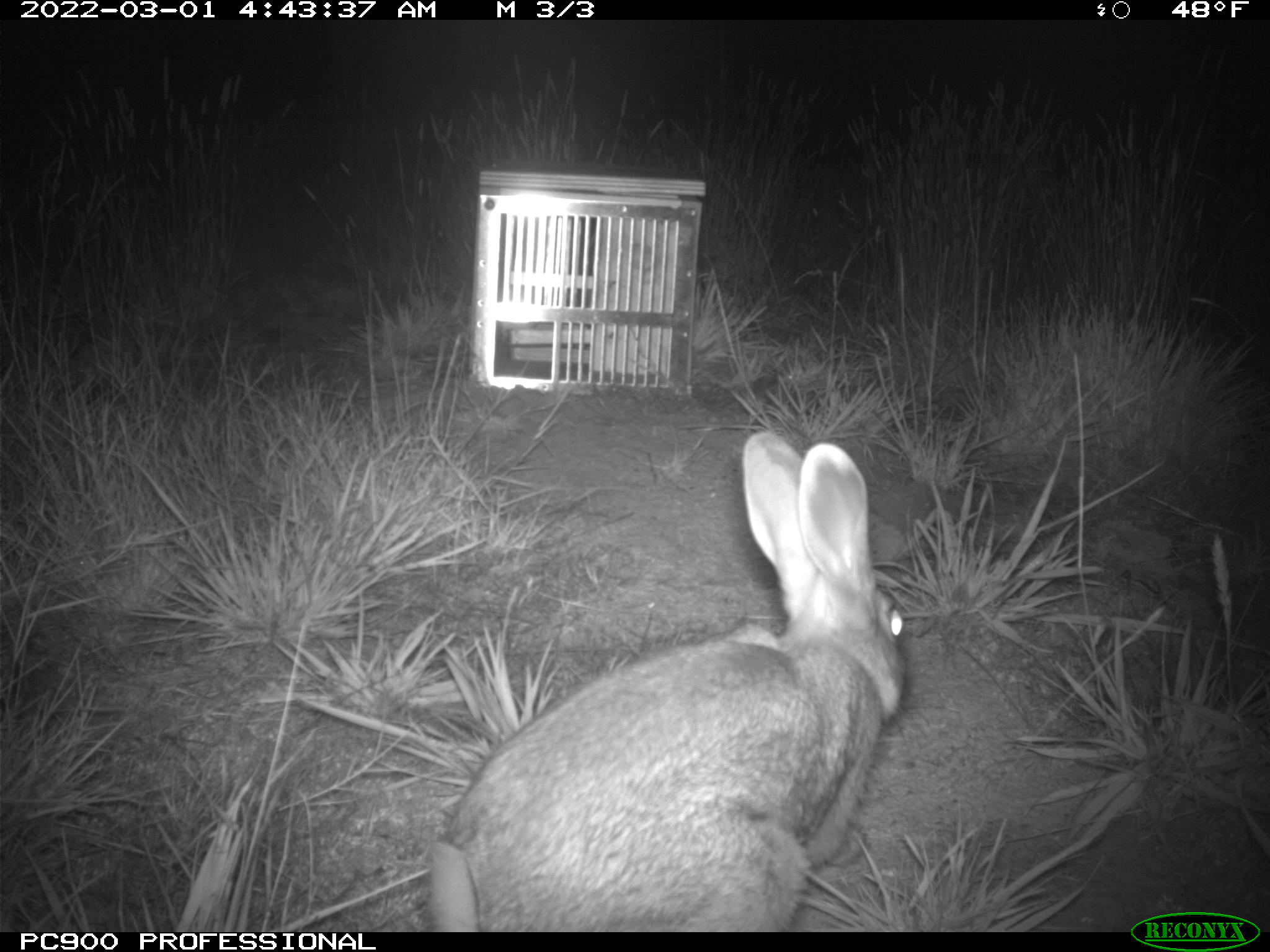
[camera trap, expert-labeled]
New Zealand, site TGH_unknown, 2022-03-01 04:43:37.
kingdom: Animalia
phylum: Chordata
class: Mammalia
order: Lagomorpha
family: Leporidae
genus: Oryctolagus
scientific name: Oryctolagus cuniculus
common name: european rabbit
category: rabbit